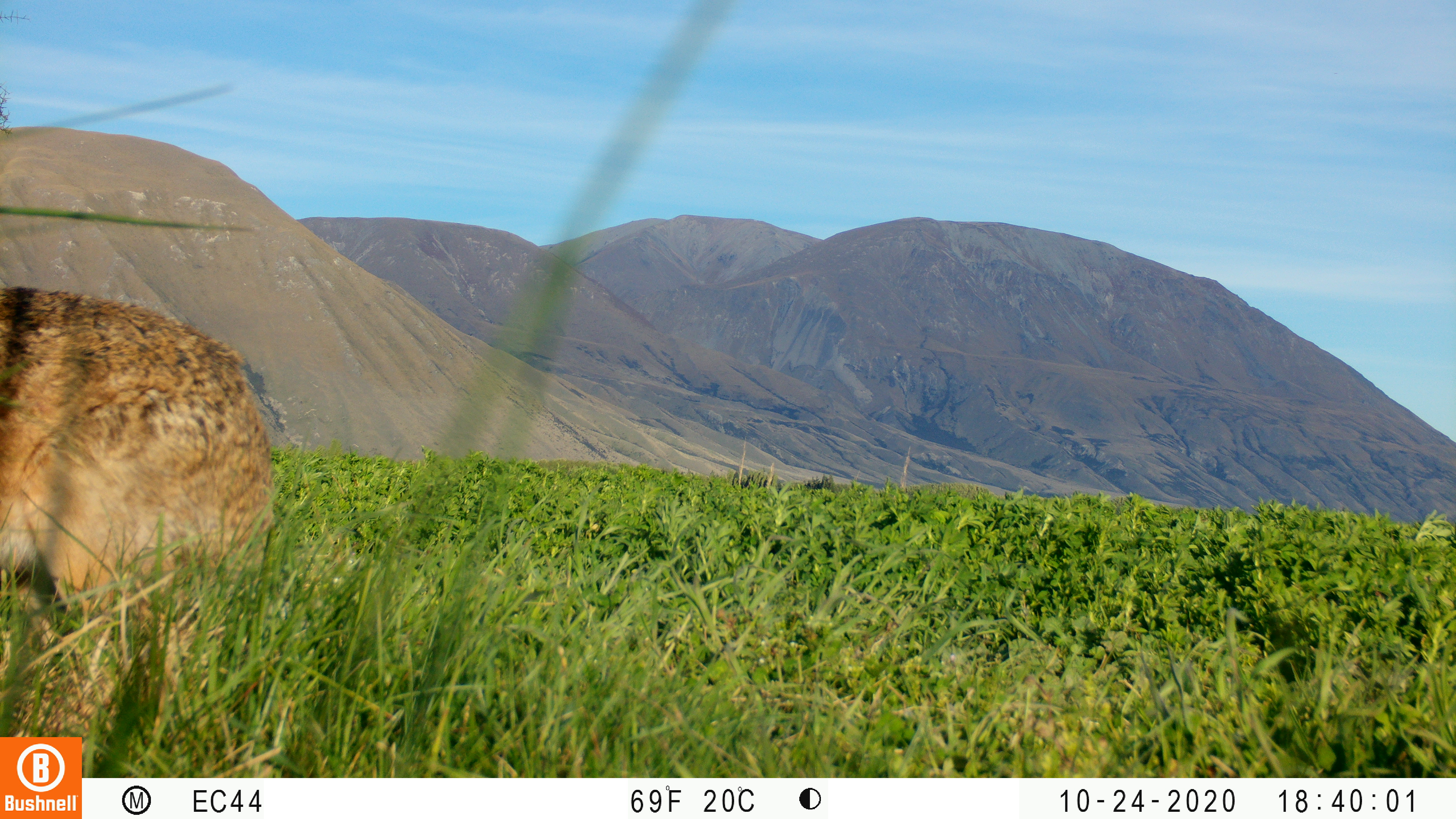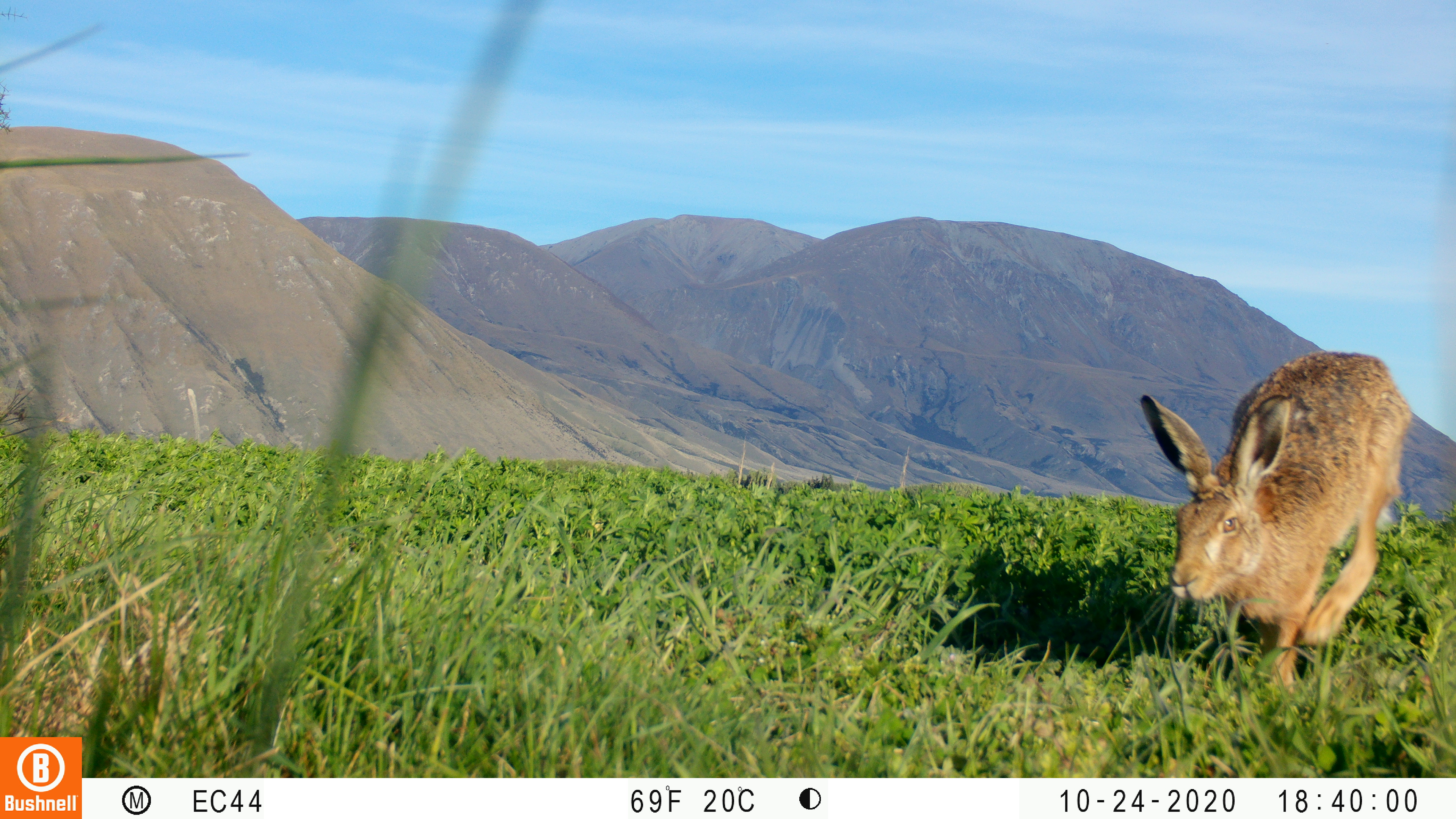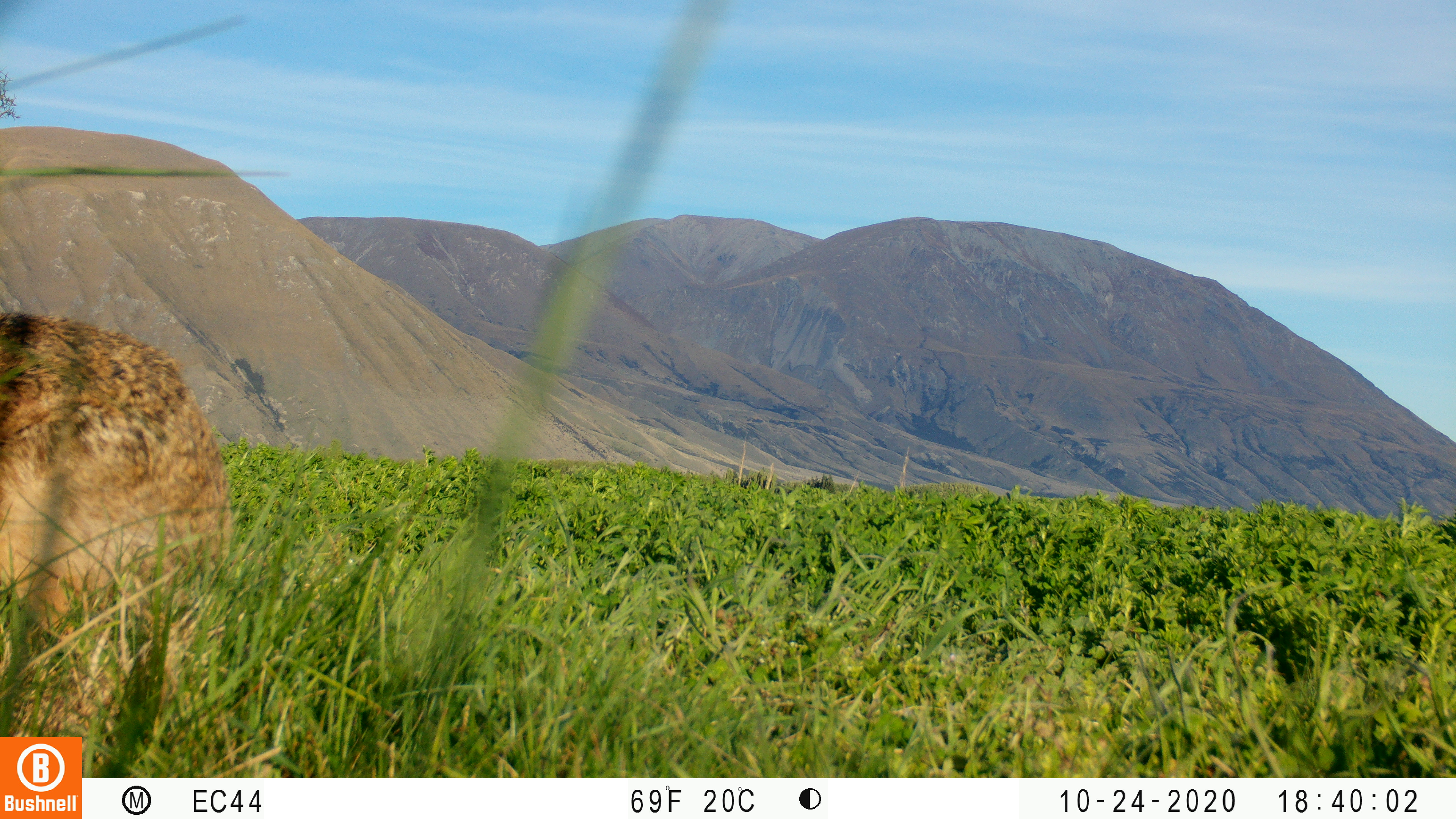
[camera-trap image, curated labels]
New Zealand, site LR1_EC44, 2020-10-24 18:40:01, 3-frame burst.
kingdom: Animalia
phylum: Chordata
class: Mammalia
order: Lagomorpha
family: Leporidae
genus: Lepus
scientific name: Lepus europaeus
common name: brown hare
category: hare